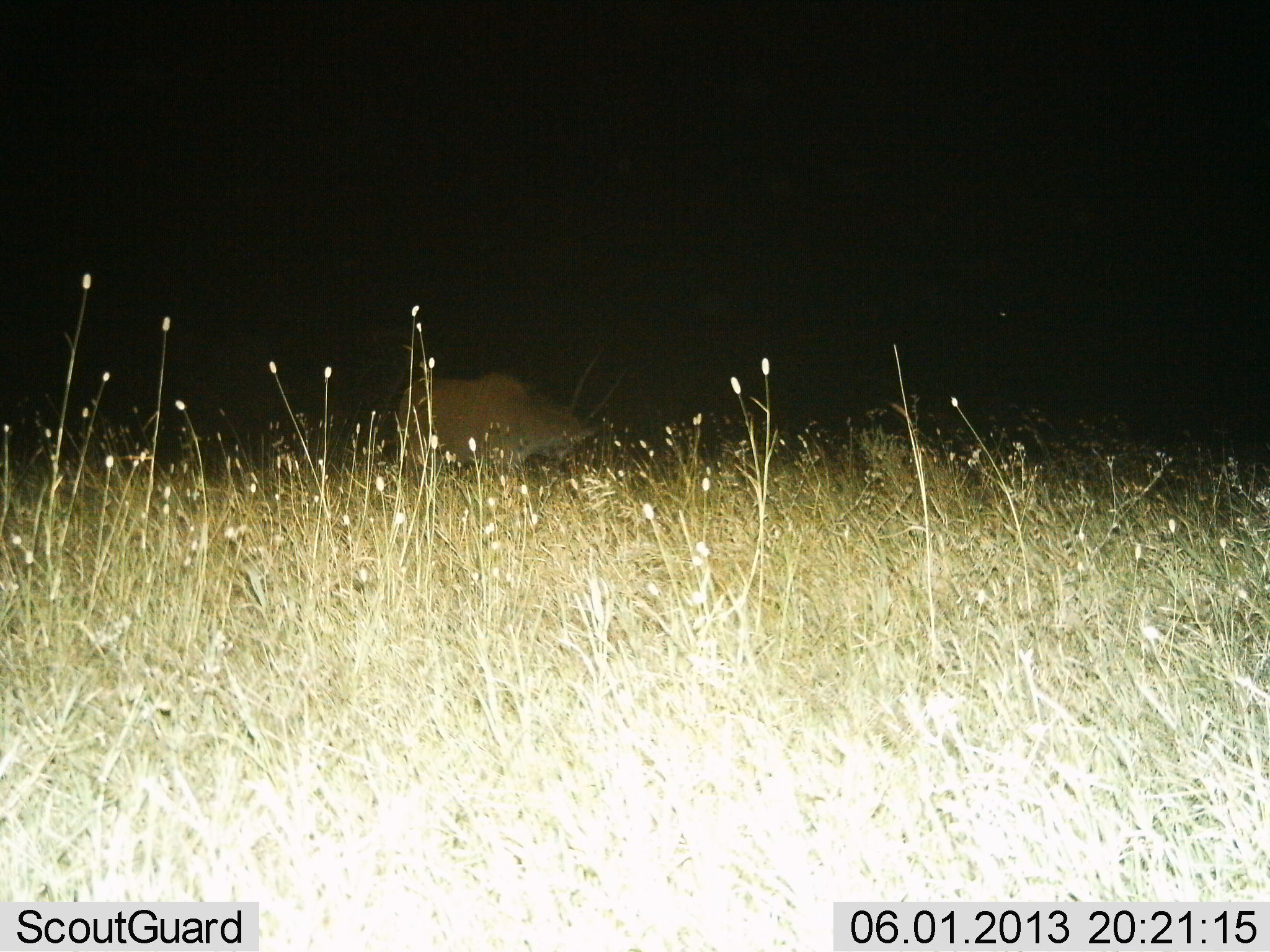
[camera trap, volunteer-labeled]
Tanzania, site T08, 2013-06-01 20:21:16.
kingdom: Animalia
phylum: Chordata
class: Mammalia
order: Artiodactyla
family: Bovidae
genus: Tragelaphus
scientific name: Tragelaphus oryx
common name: eland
Eland (Tragelaphus oryx), count 1. Behavior (volunteer vote fractions): standing 75%, resting 0%, moving 0%, interacting 0%. Young present (vote fraction): 0%. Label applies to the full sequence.